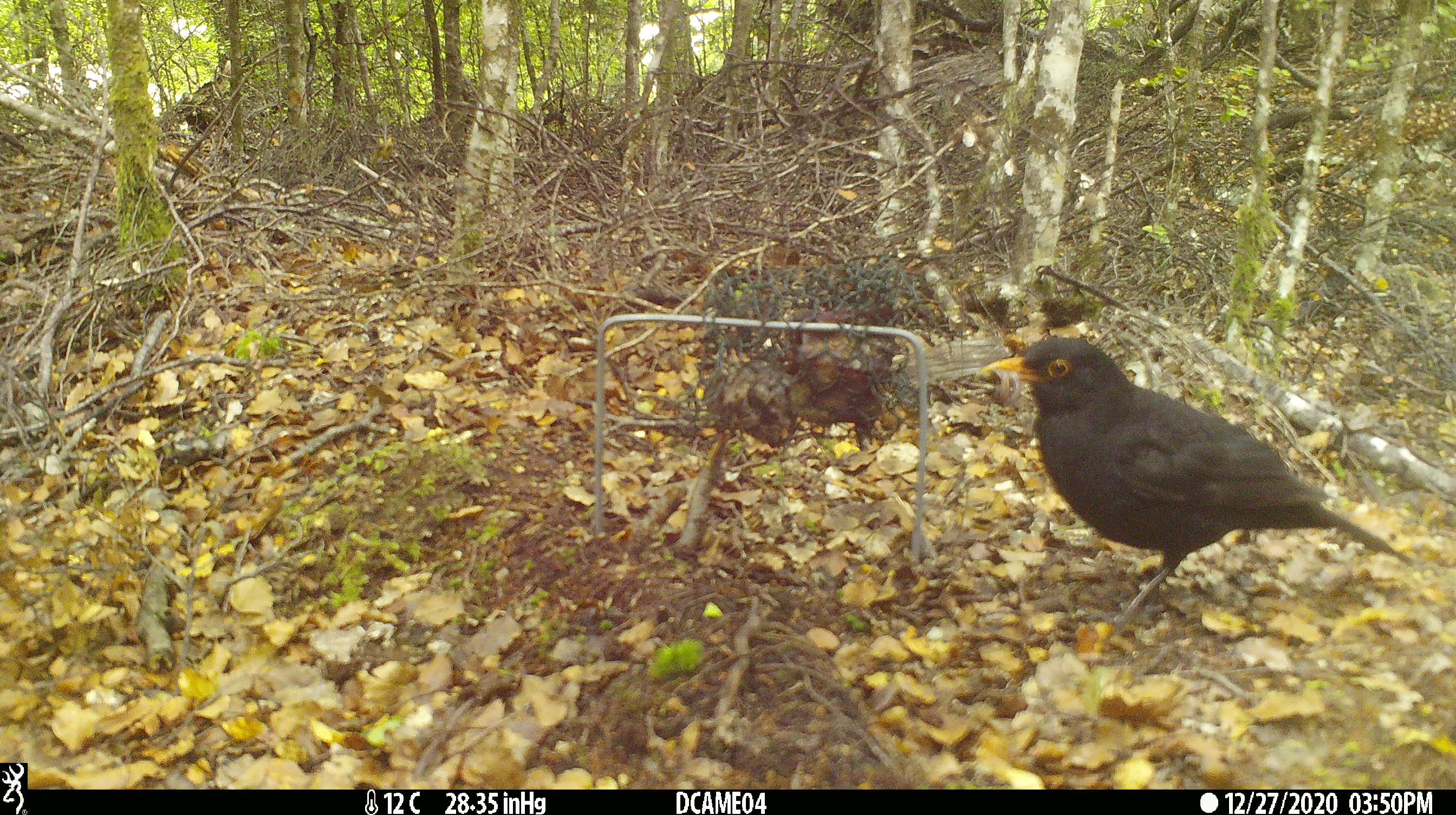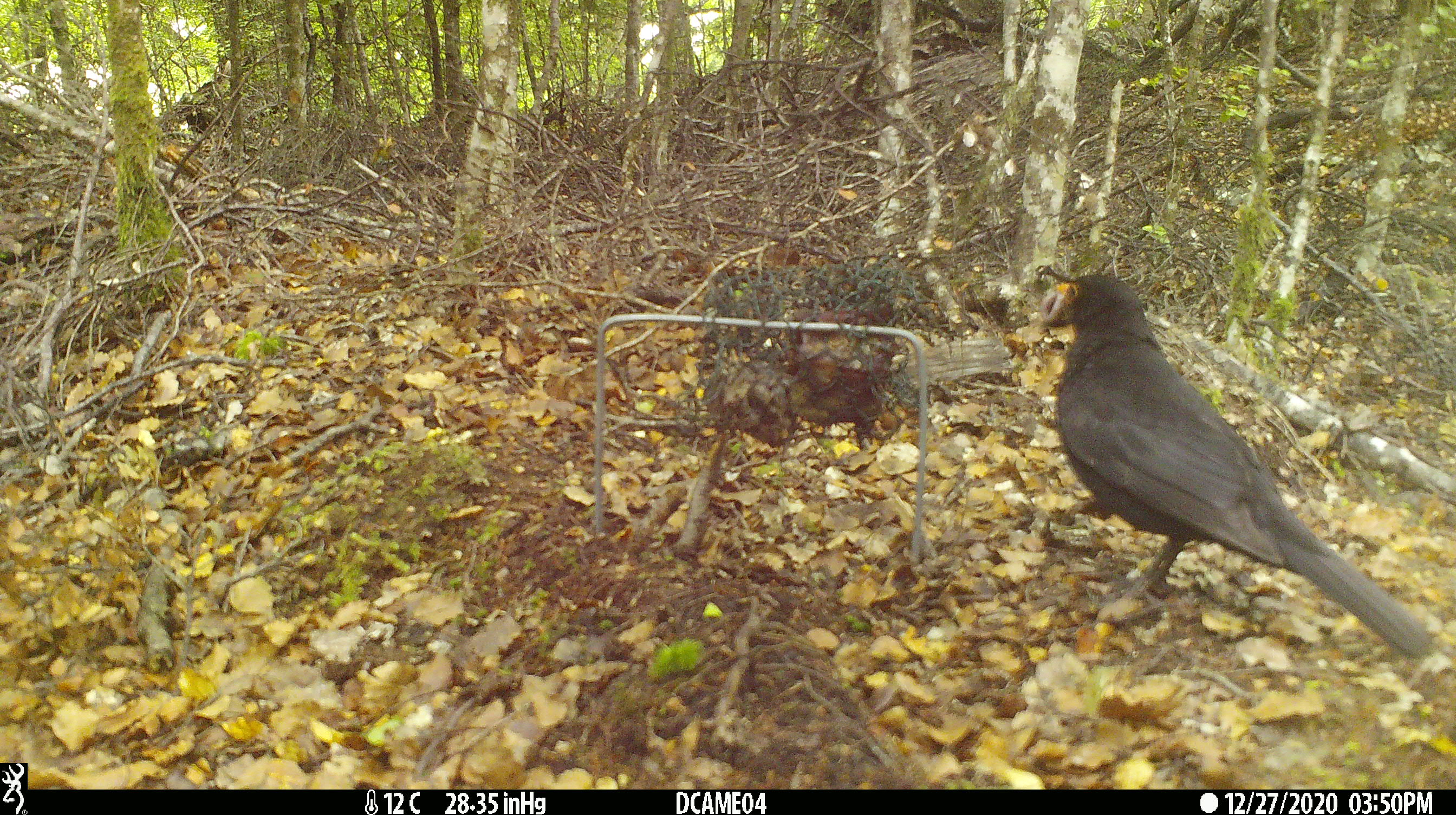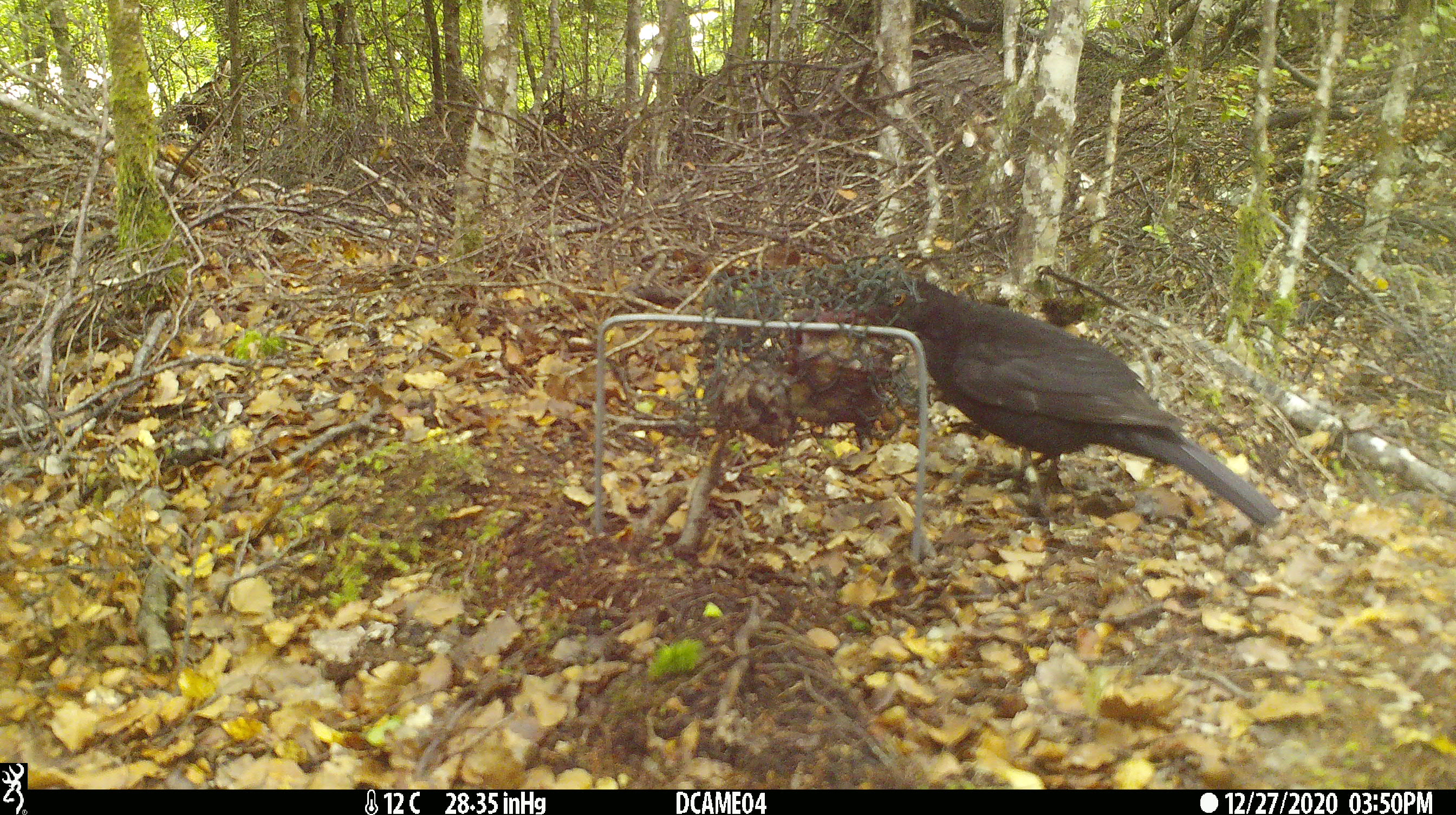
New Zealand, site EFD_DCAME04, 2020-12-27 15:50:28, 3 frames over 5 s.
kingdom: Animalia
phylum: Chordata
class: Aves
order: Passeriformes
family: Turdidae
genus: Turdus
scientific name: Turdus merula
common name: eurasian blackbird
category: blackbird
Blackbird (eurasian blackbird) (Turdus merula).